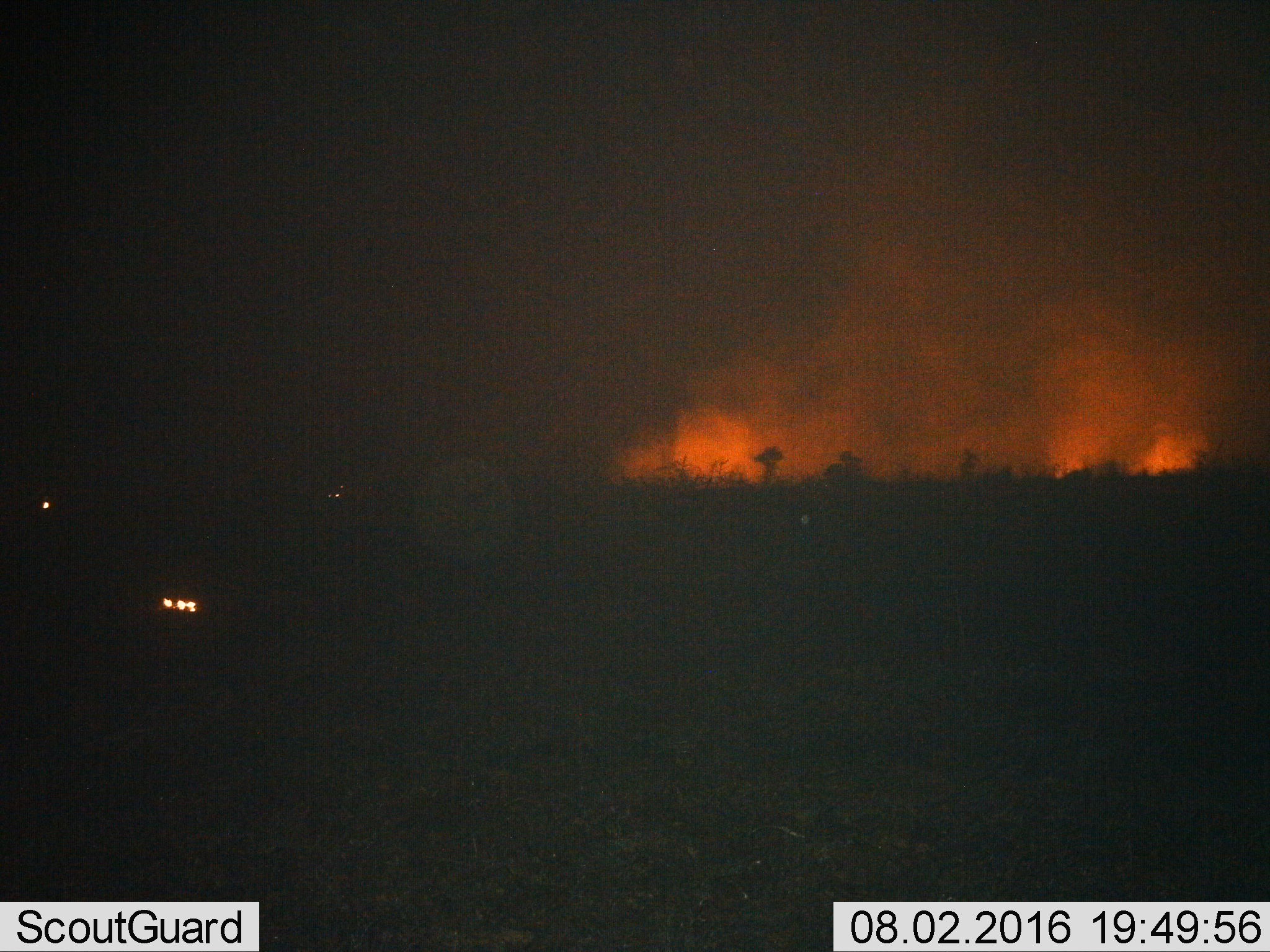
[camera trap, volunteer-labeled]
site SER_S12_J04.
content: unidentified animal